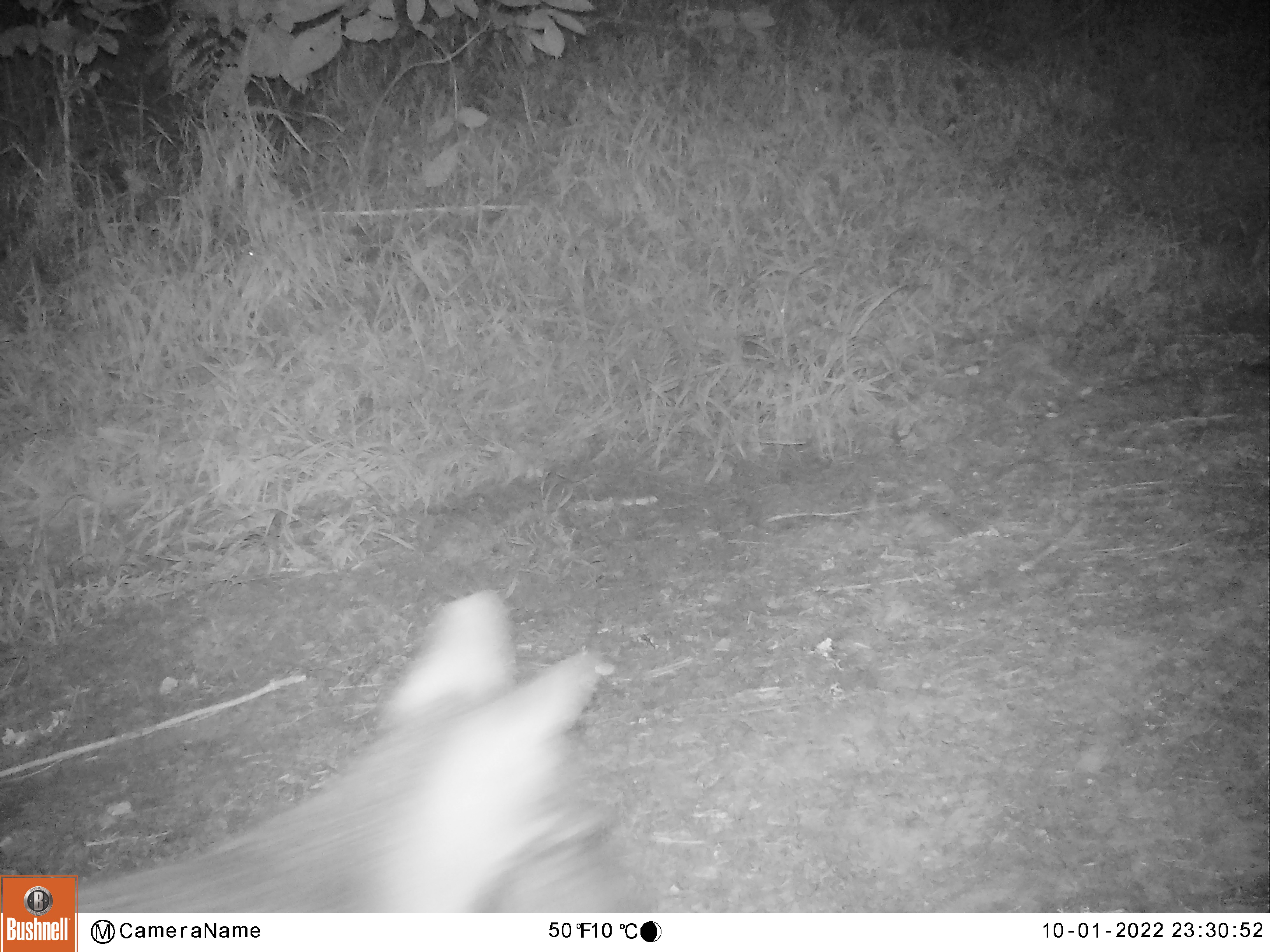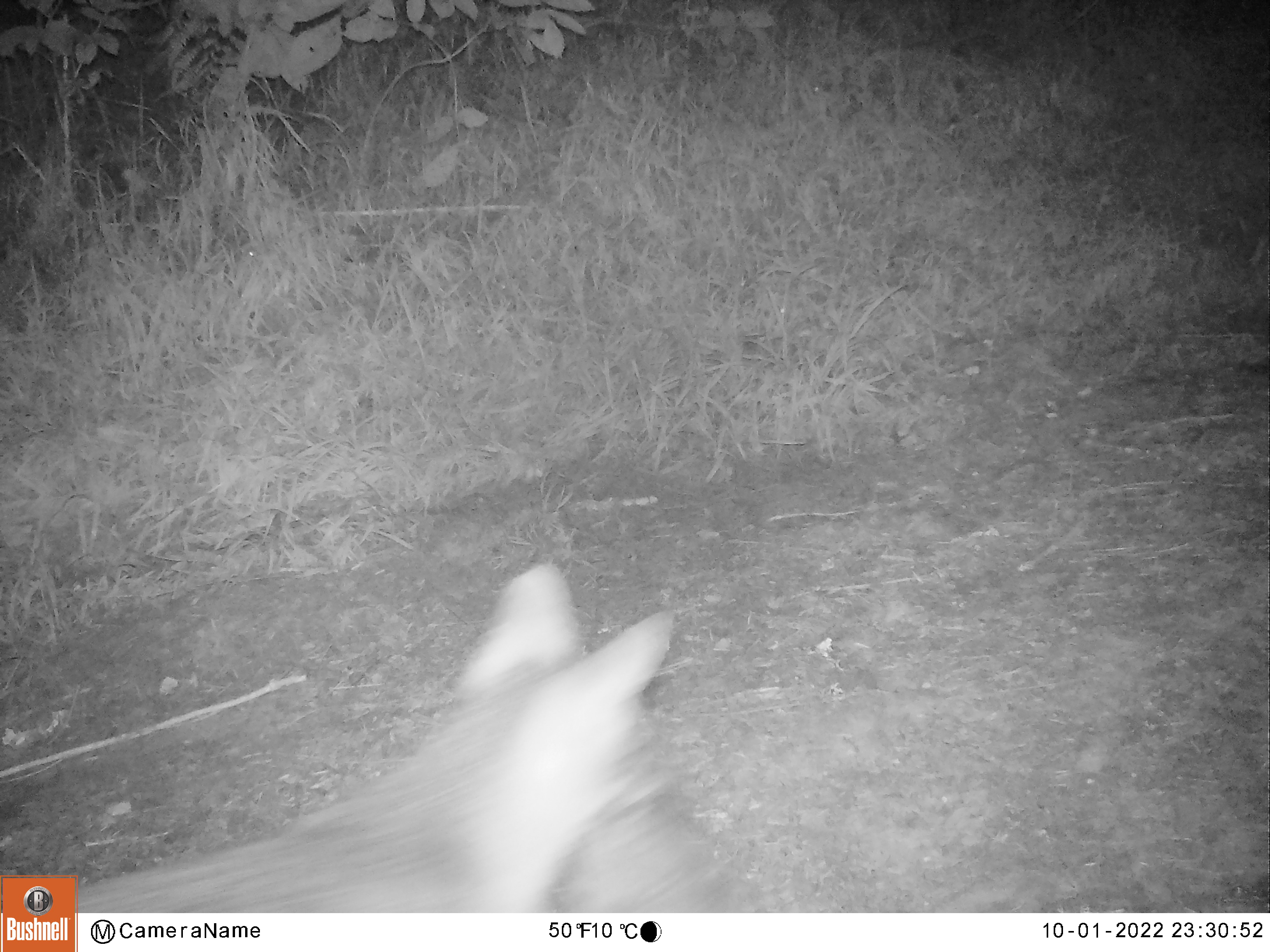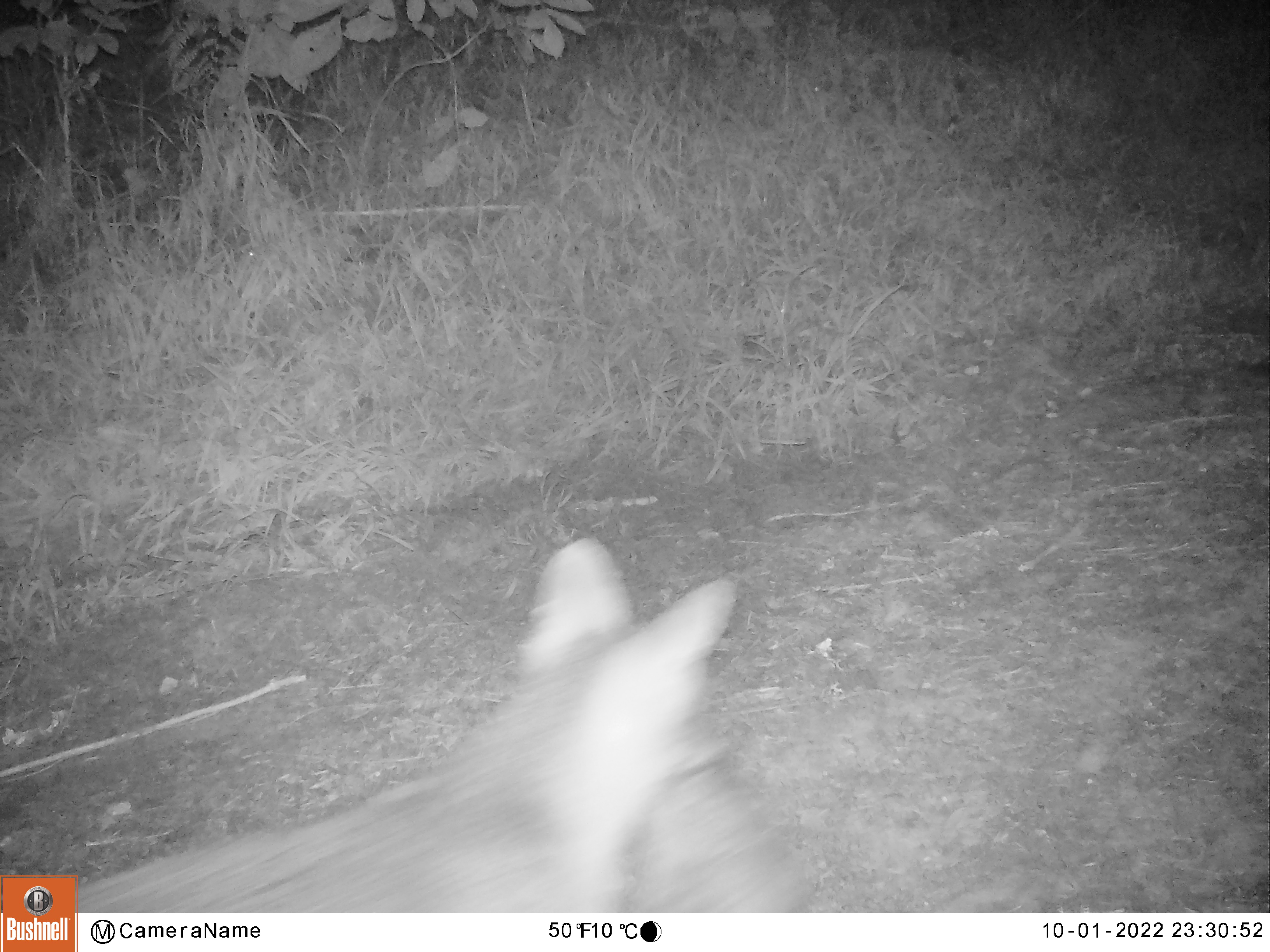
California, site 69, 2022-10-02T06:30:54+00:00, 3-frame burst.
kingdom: Animalia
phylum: Chordata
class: Mammalia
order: Carnivora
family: Canidae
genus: Urocyon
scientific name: Urocyon cinereoargenteus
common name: gray fox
Gray fox (Urocyon cinereoargenteus).